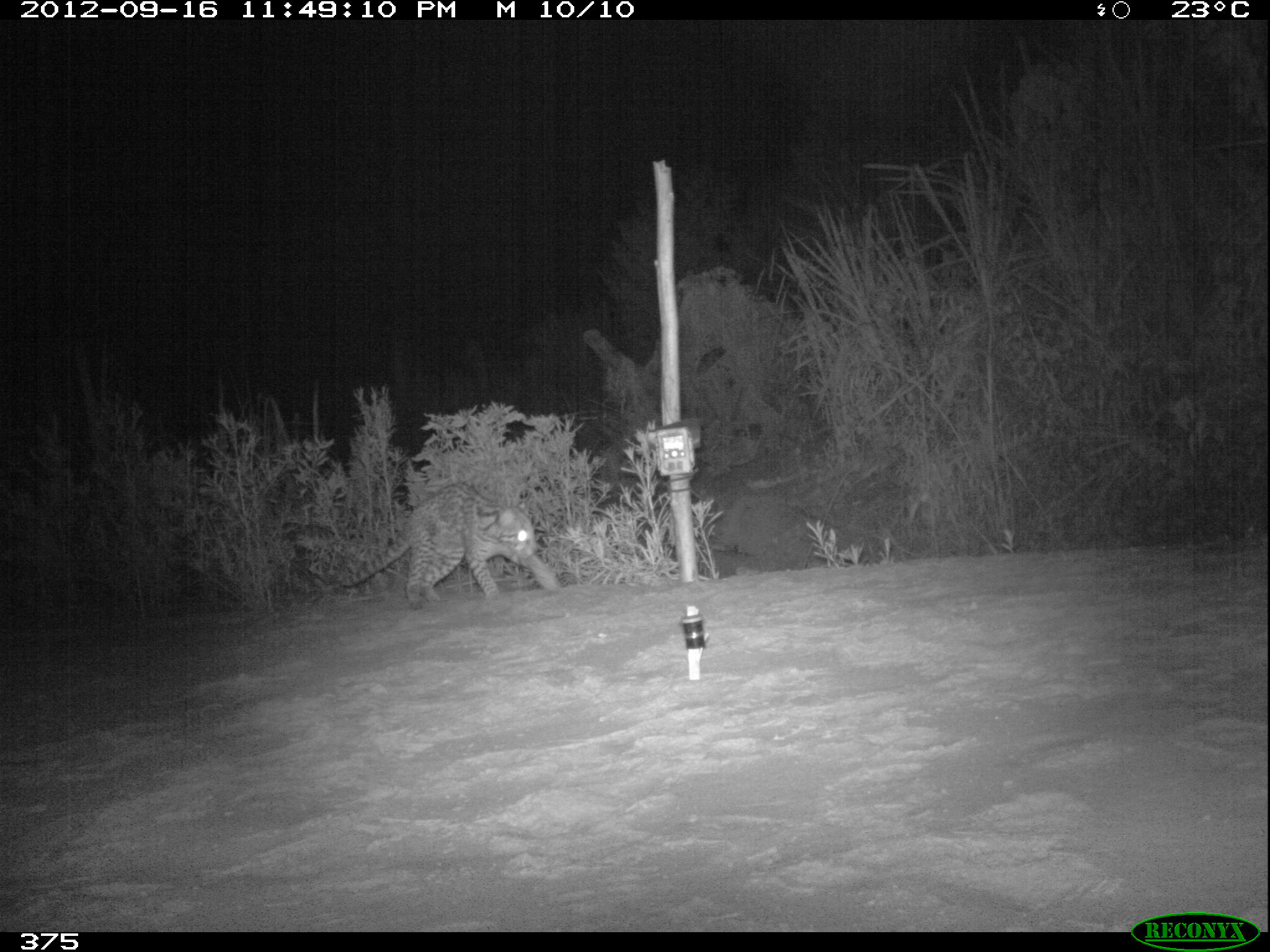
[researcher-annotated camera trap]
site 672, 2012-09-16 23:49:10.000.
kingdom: Animalia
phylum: Chordata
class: Mammalia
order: Carnivora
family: Felidae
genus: Leopardus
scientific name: Leopardus pardalis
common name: ocelot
Leopardus pardalis (ocelot).